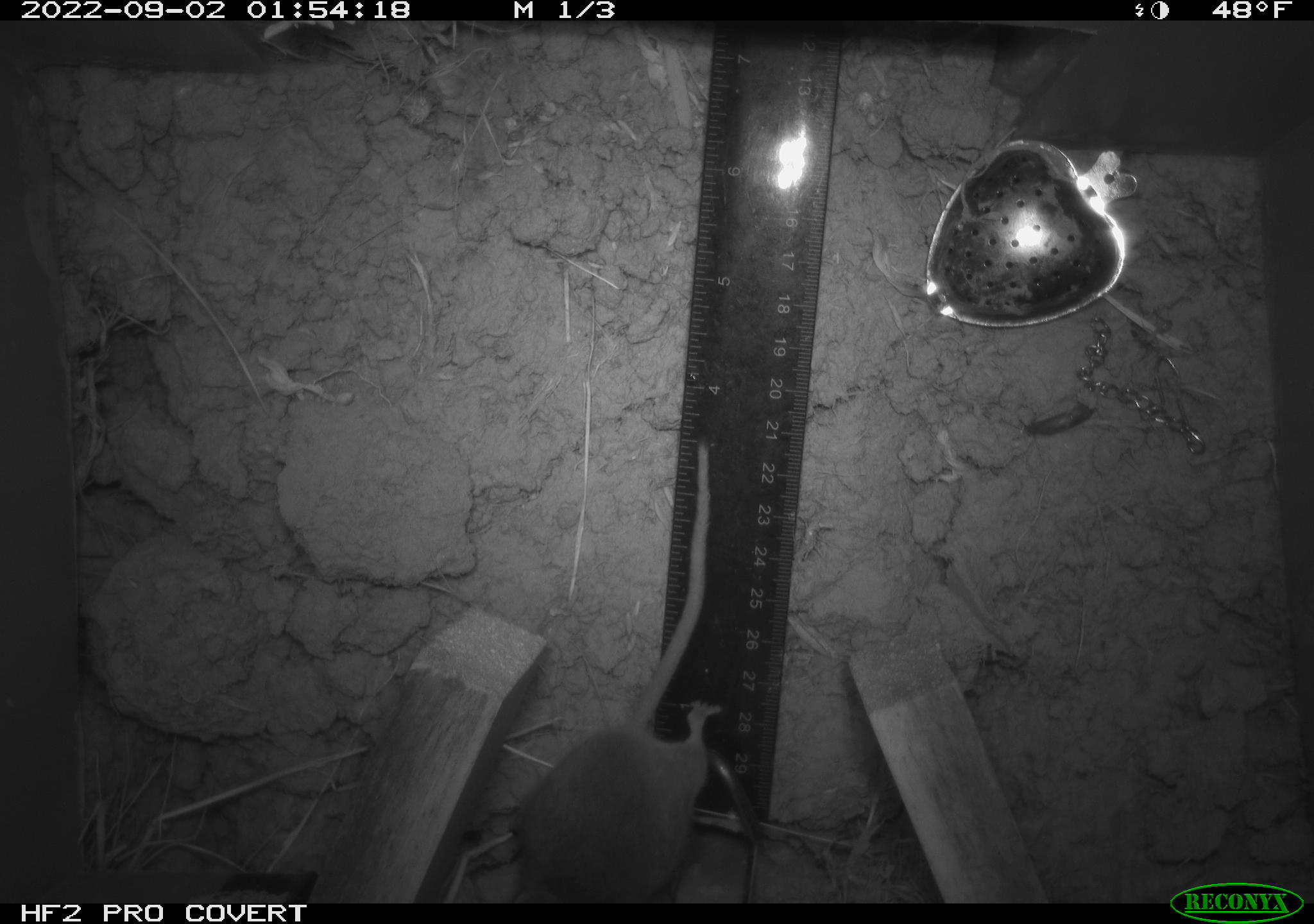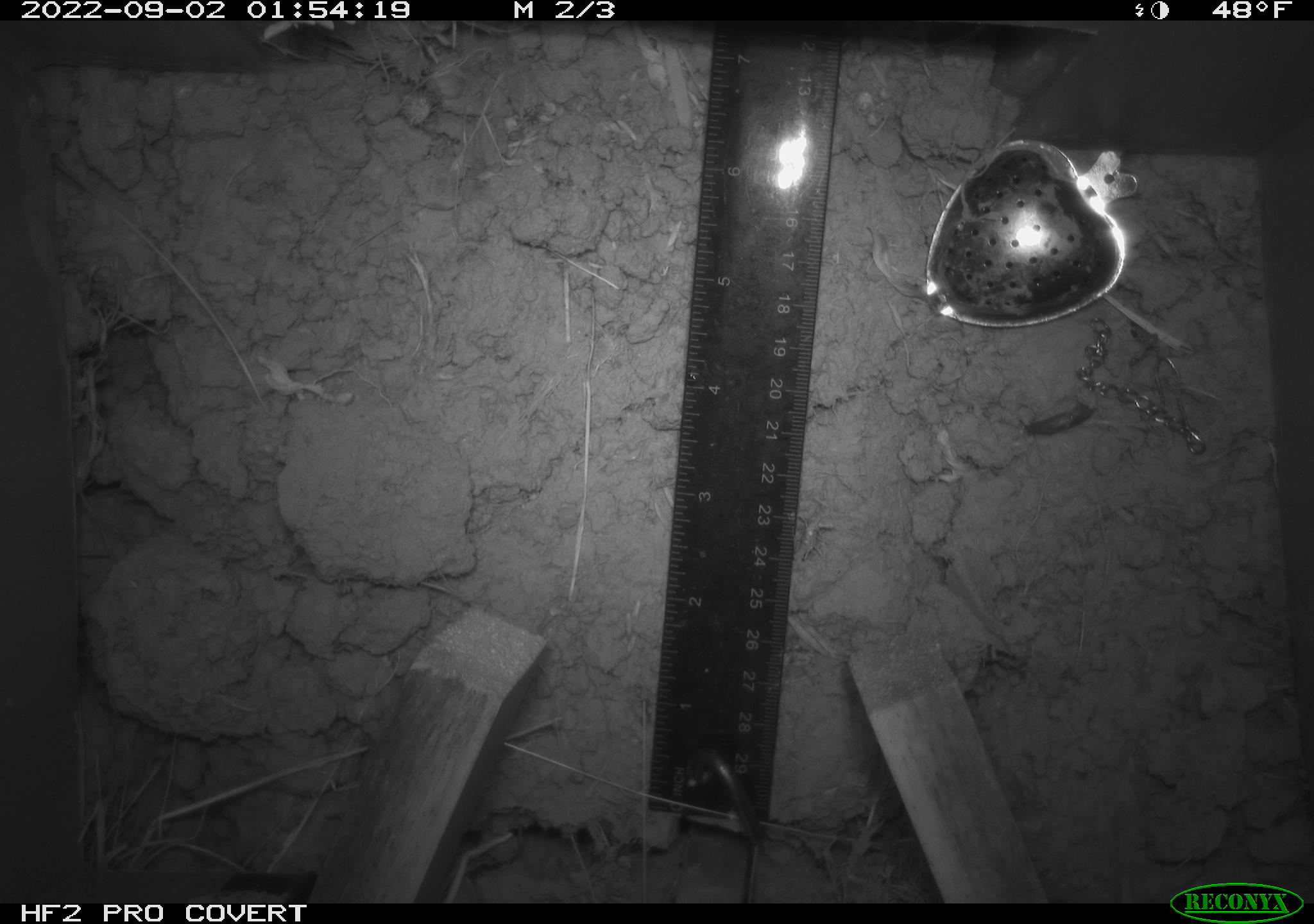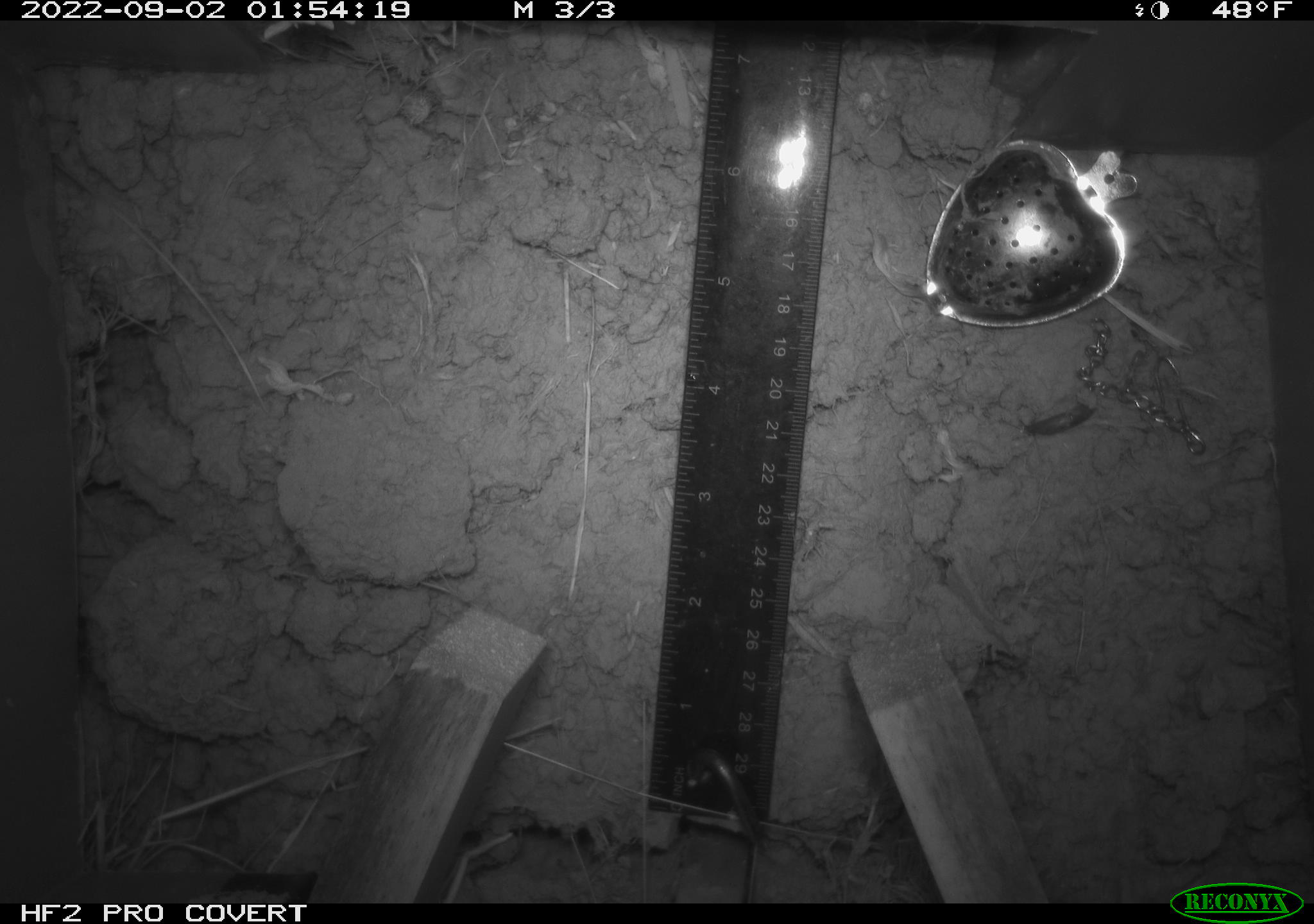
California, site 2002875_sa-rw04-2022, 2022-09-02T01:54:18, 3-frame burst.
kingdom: Animalia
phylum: Chordata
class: Mammalia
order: Rodentia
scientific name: Rodentia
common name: mouse species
Mouse species (Rodentia).